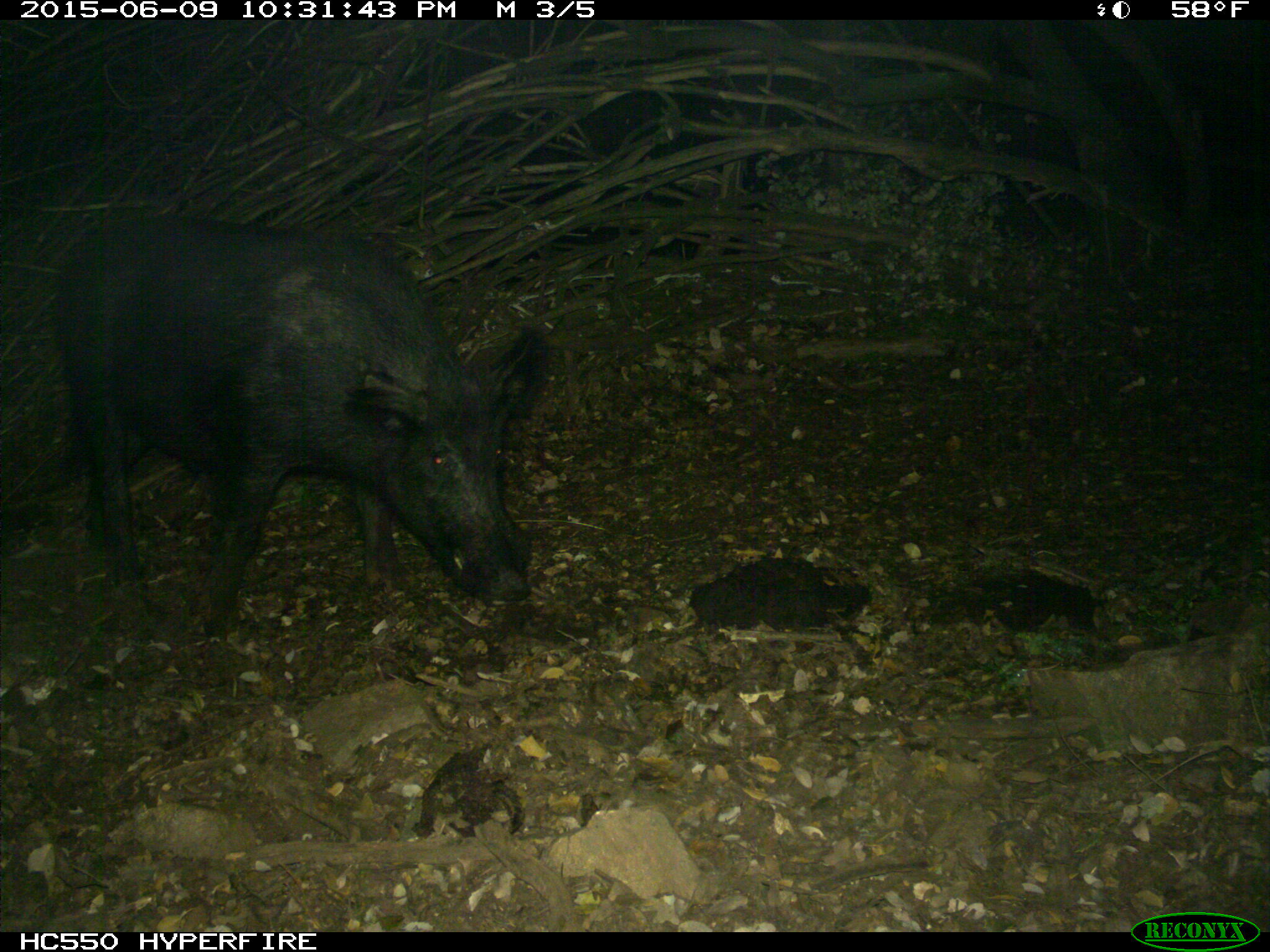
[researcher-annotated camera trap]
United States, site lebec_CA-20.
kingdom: Animalia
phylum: Chordata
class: Mammalia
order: Artiodactyla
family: Suidae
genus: Sus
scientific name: Sus scrofa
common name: wild boar